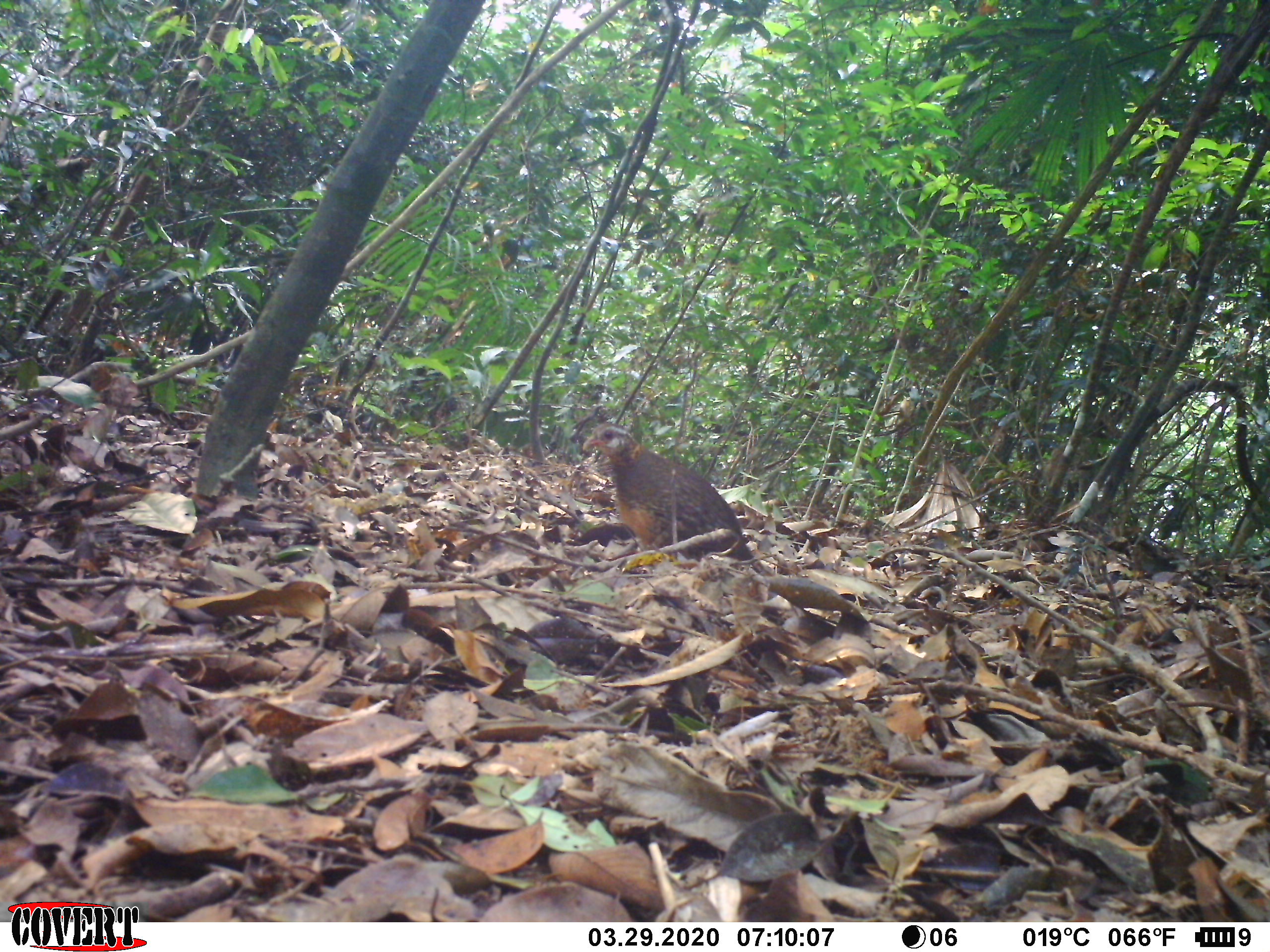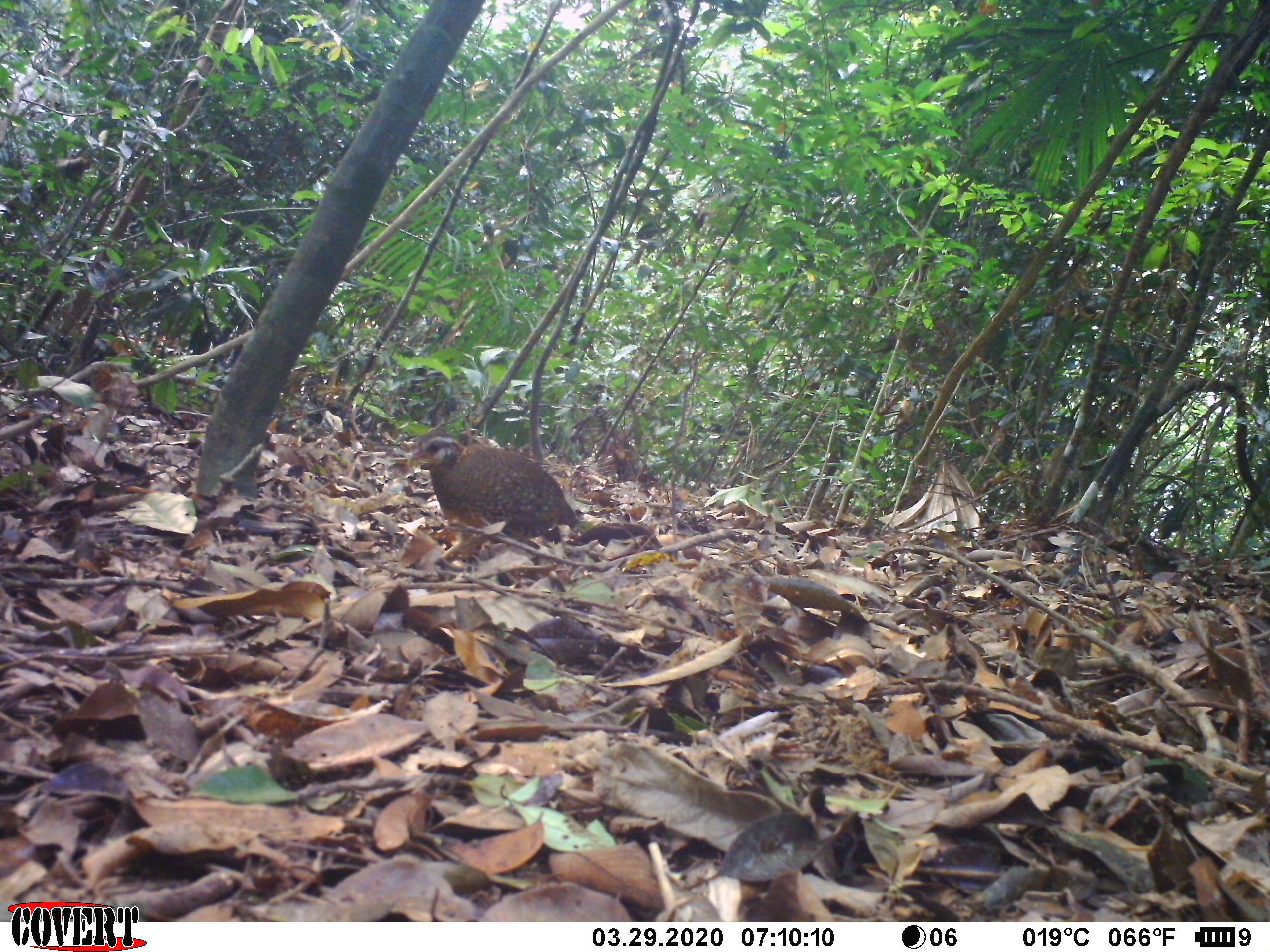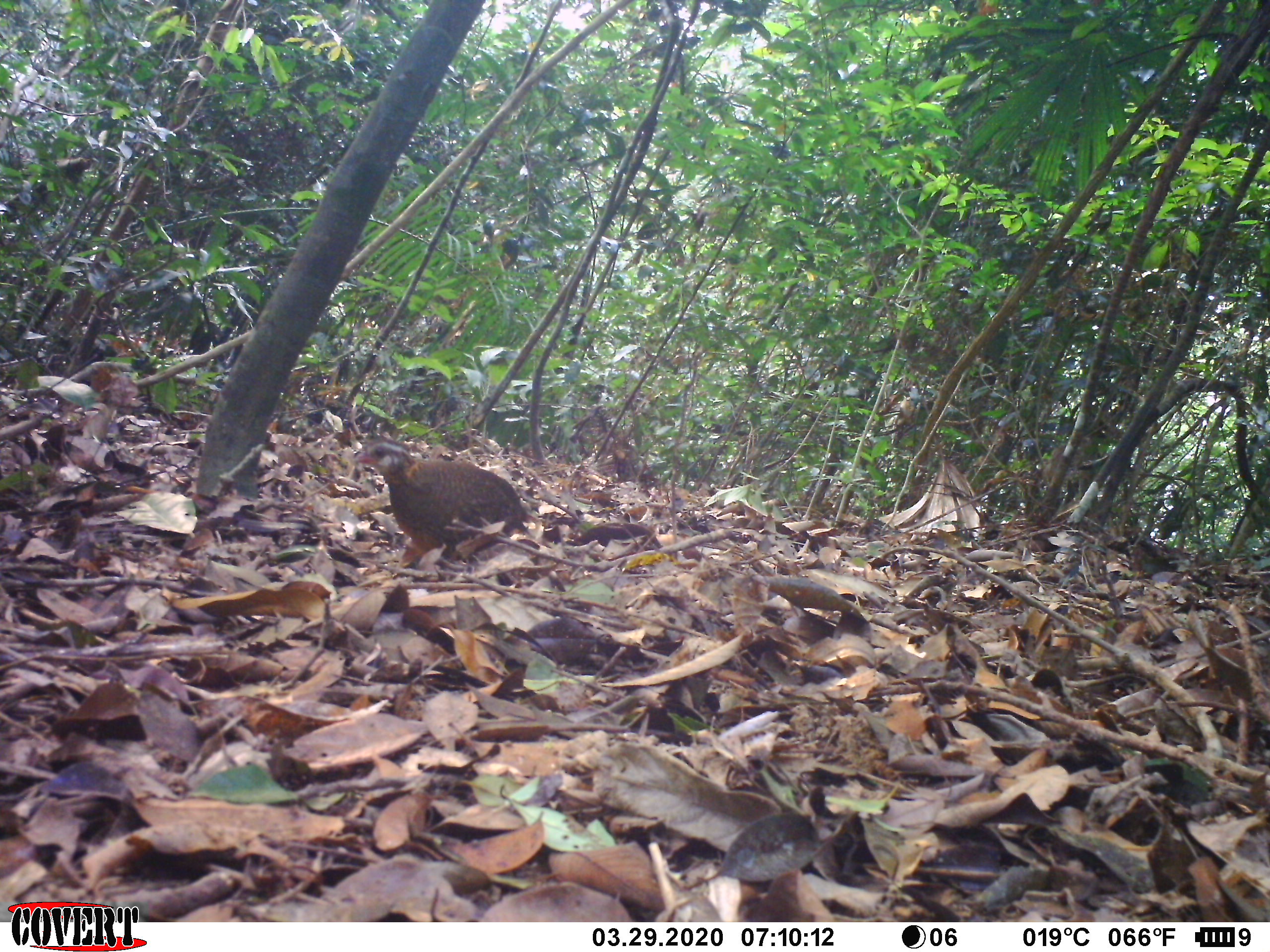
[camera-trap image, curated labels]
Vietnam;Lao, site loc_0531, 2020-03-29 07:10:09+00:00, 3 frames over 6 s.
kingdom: Animalia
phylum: Chordata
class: Aves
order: Galliformes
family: Phasianidae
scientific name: Phasianidae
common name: partridge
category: unidentified partridge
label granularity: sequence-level